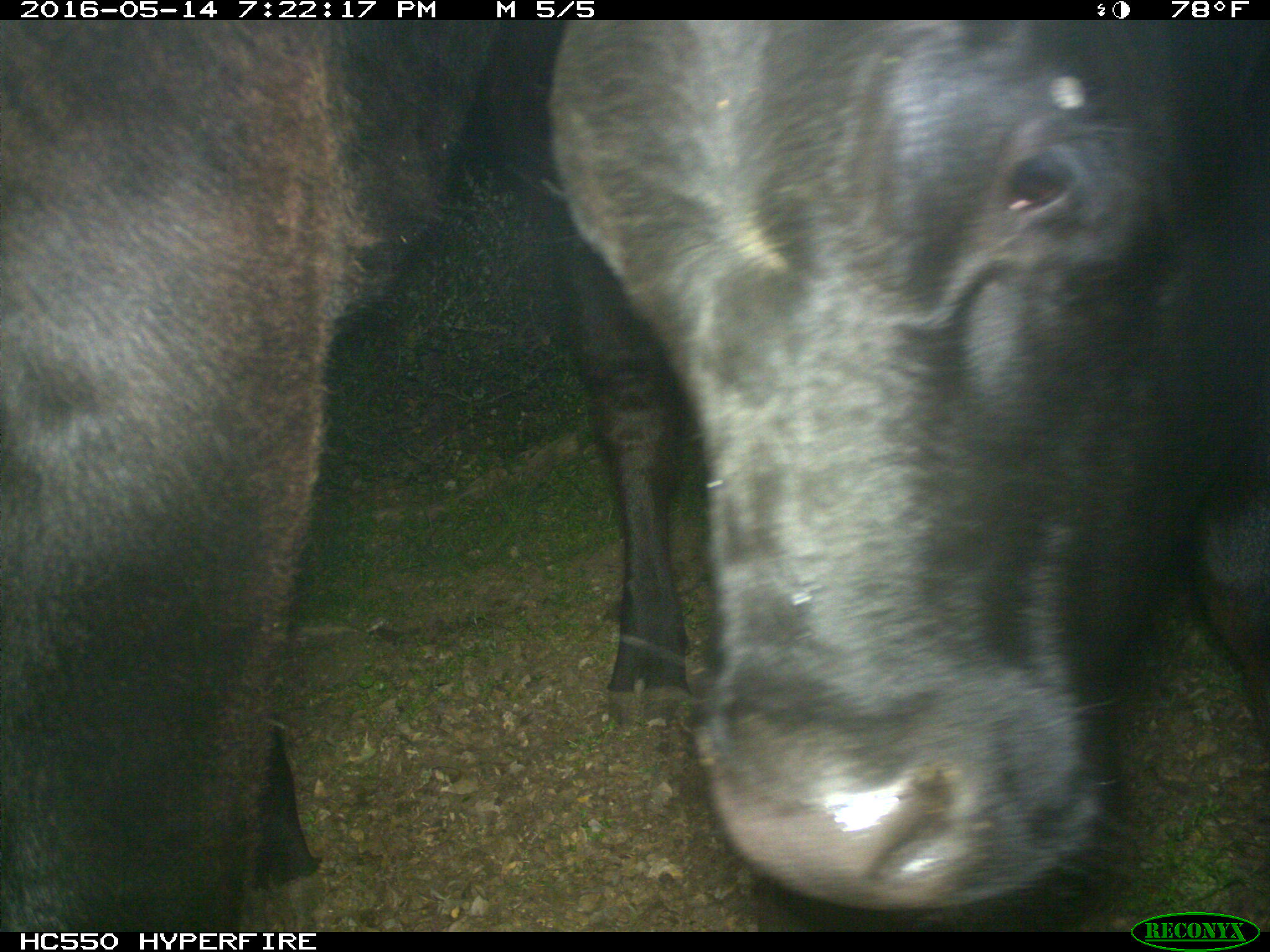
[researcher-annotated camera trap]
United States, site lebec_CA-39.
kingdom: Animalia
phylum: Chordata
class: Mammalia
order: Artiodactyla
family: Bovidae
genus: Bos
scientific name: Bos taurus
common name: domestic cow